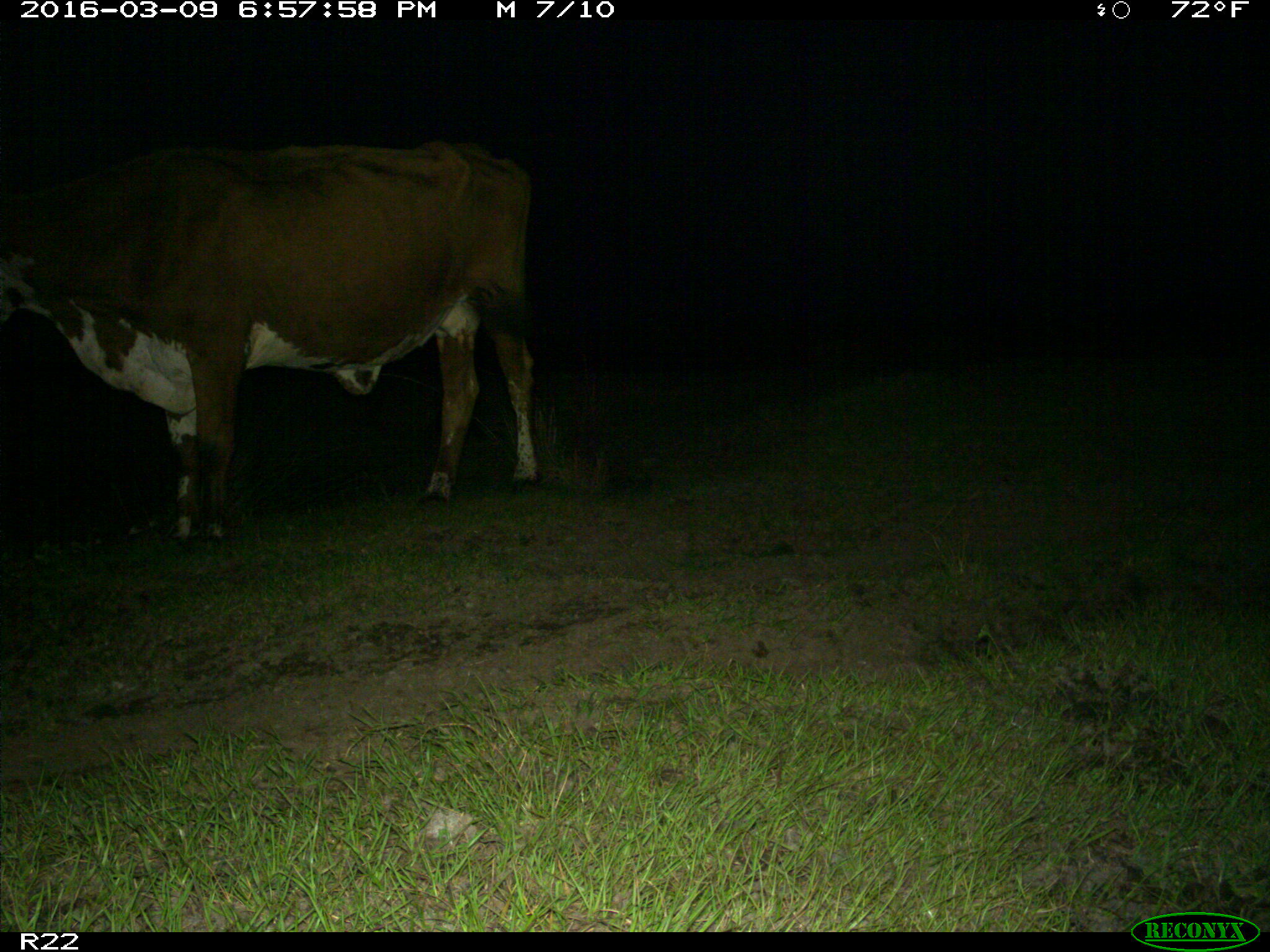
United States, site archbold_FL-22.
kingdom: Animalia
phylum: Chordata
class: Mammalia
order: Artiodactyla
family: Bovidae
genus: Bos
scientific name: Bos taurus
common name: domestic cow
Bos taurus (domestic cow).